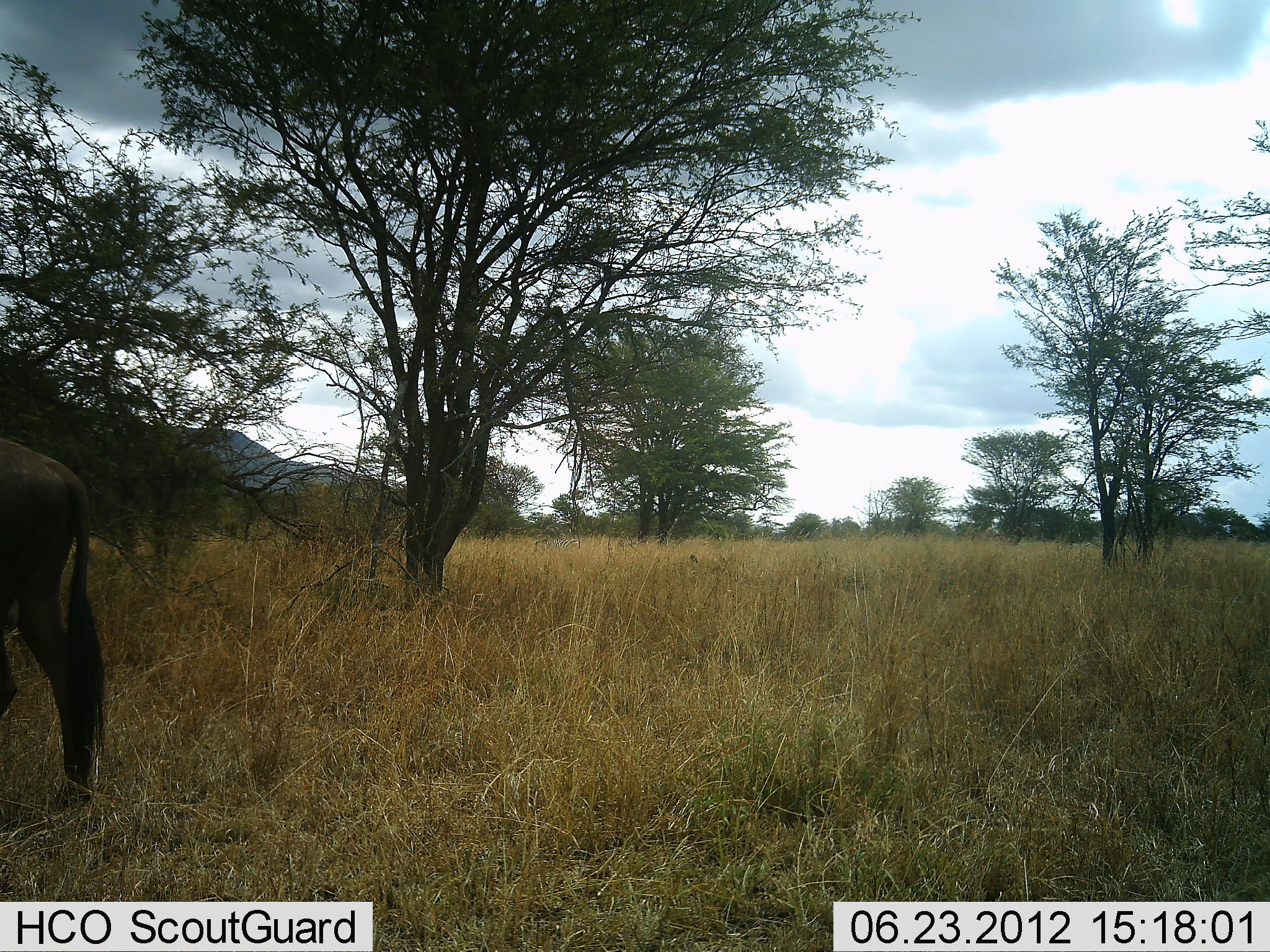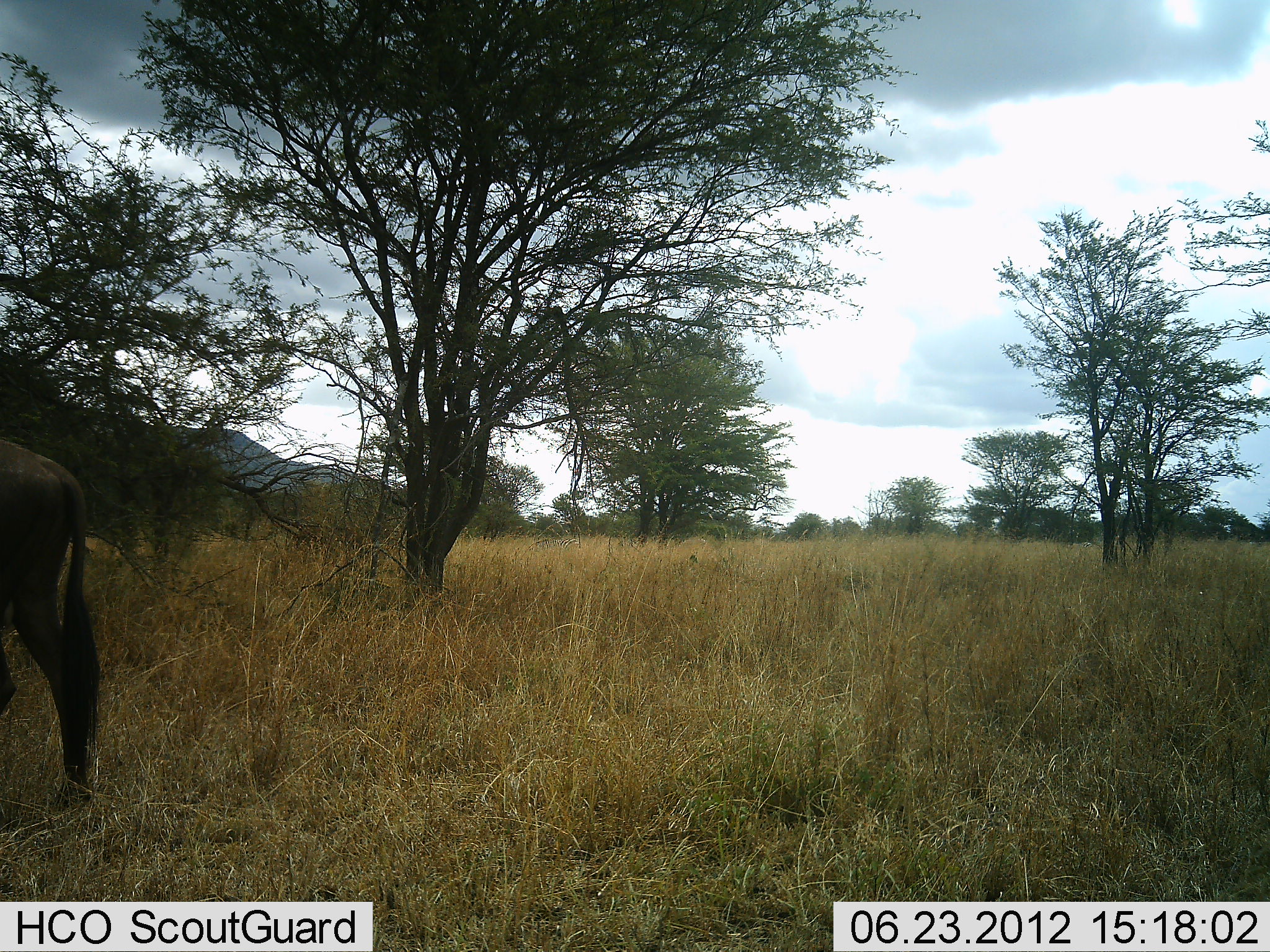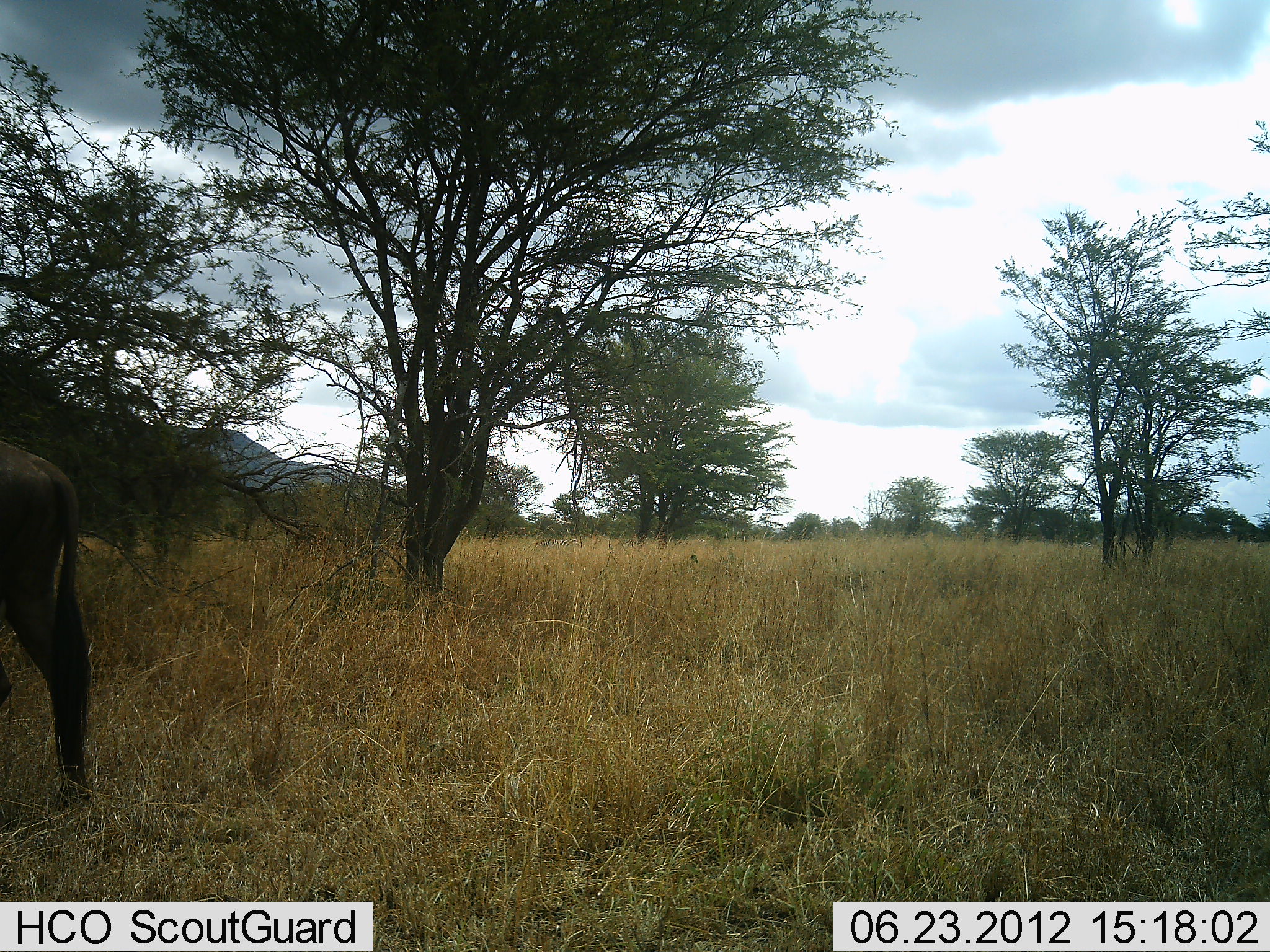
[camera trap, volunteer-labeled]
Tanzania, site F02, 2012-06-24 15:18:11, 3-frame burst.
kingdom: Animalia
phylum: Chordata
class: Mammalia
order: Artiodactyla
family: Bovidae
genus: Connochaetes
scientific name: Connochaetes taurinus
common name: blue wildebeest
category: wildebeest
Wildebeest (blue wildebeest) (Connochaetes taurinus), count 1. Behavior (volunteer vote fractions): standing 80%, resting 0%, moving 20%, interacting 0%. Young present (vote fraction): 0%. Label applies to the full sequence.